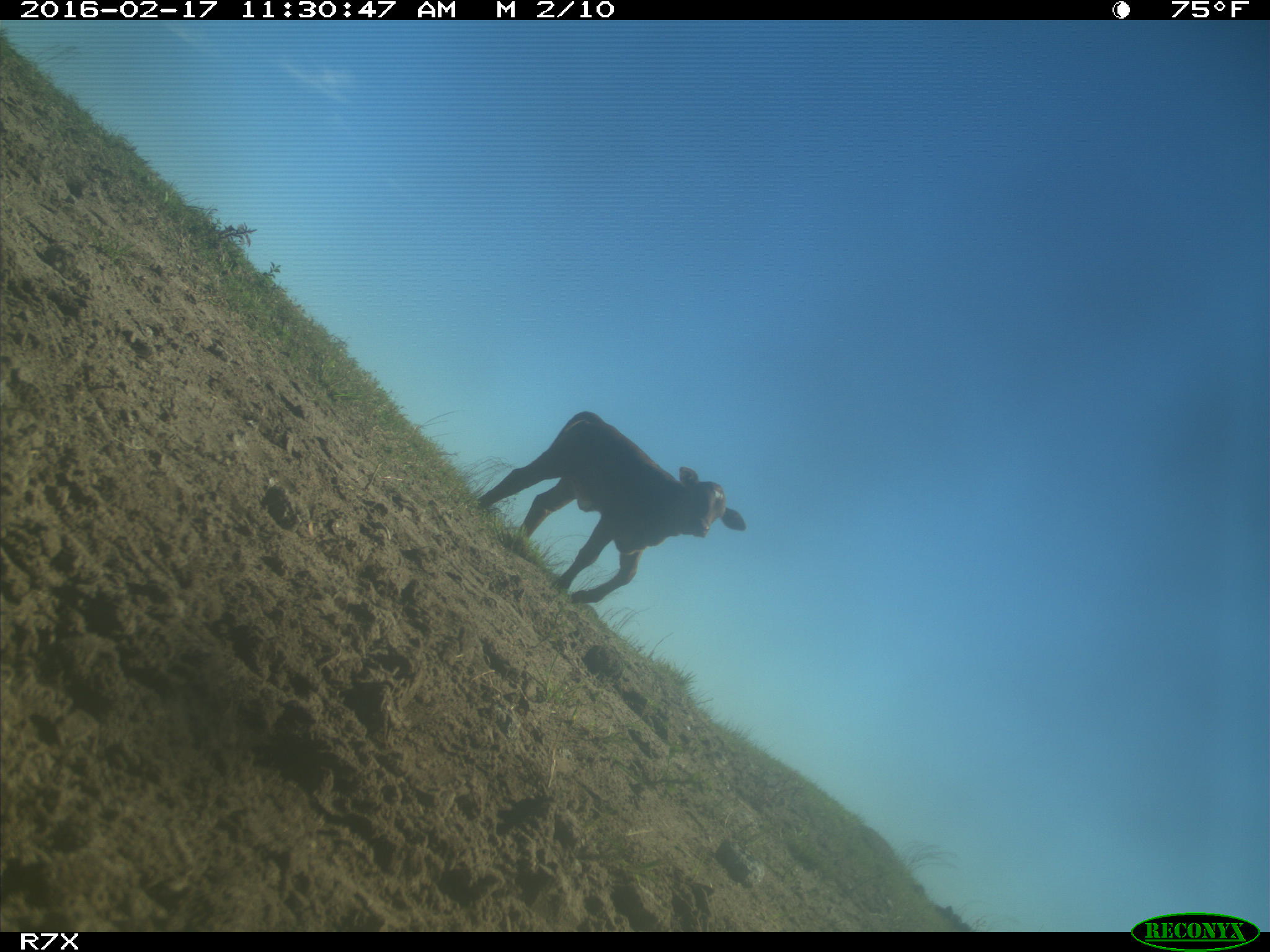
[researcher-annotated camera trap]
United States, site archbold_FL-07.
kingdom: Animalia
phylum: Chordata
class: Mammalia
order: Artiodactyla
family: Bovidae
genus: Bos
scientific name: Bos taurus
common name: domestic cow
Bos taurus (domestic cow).